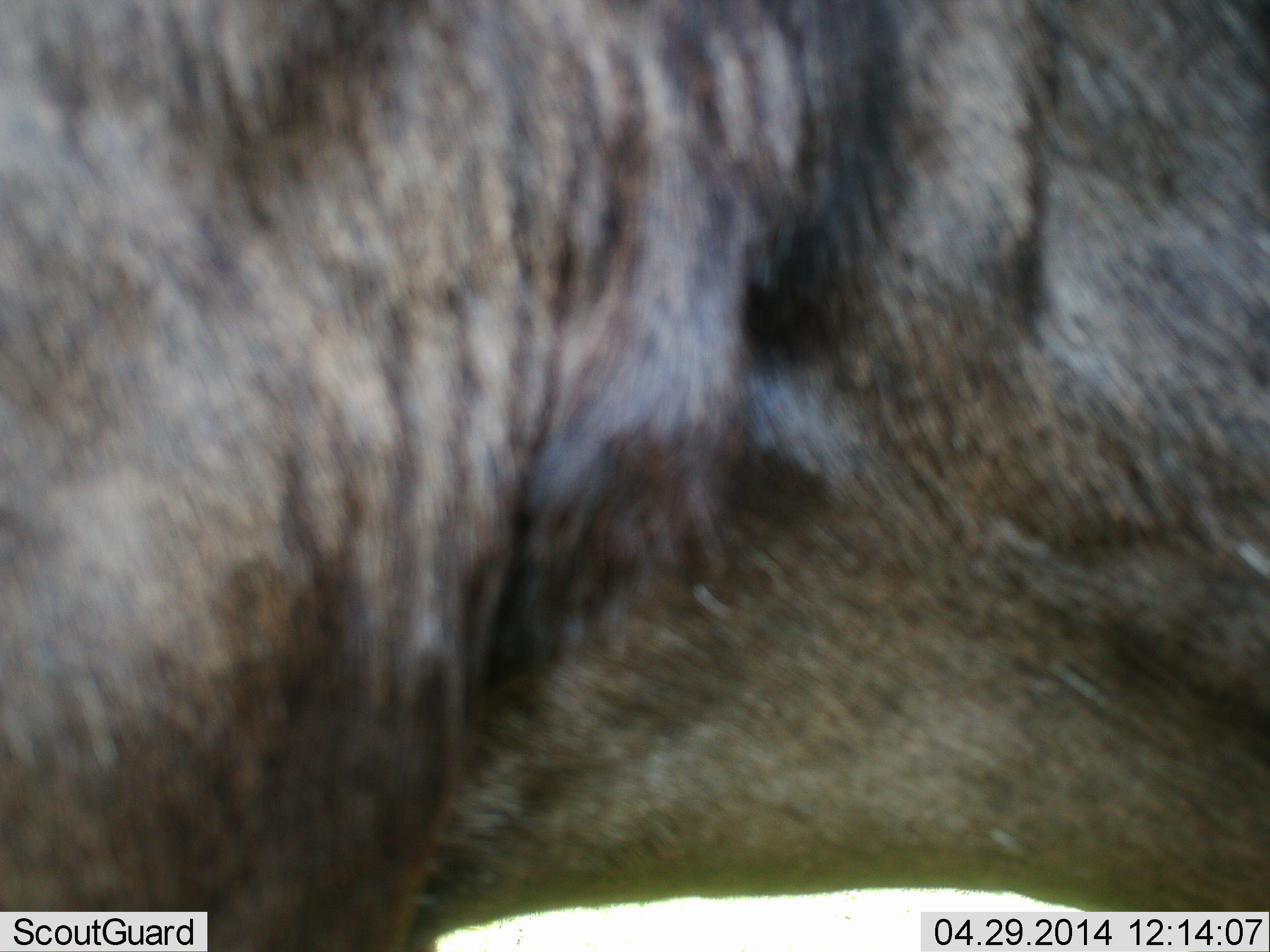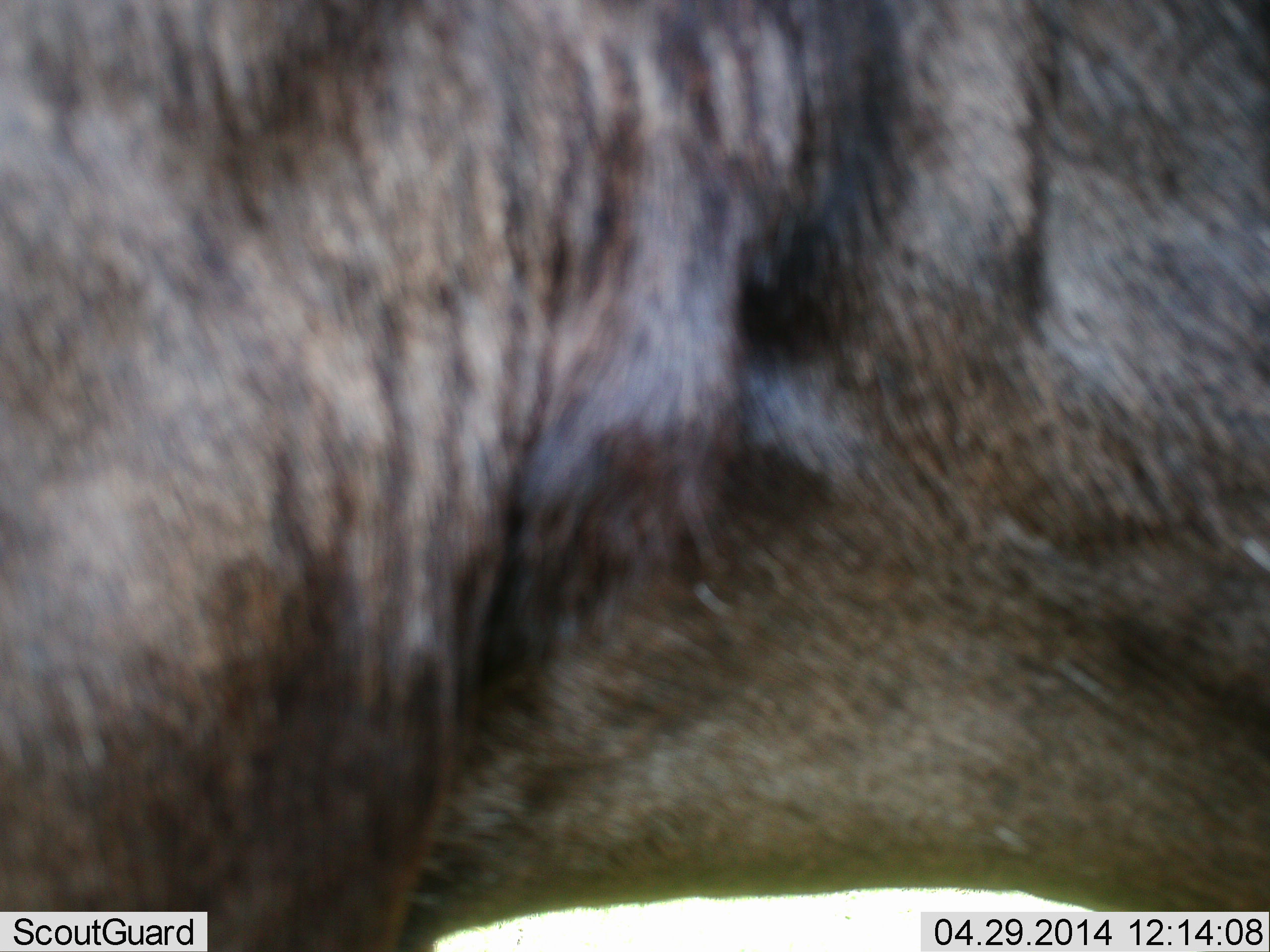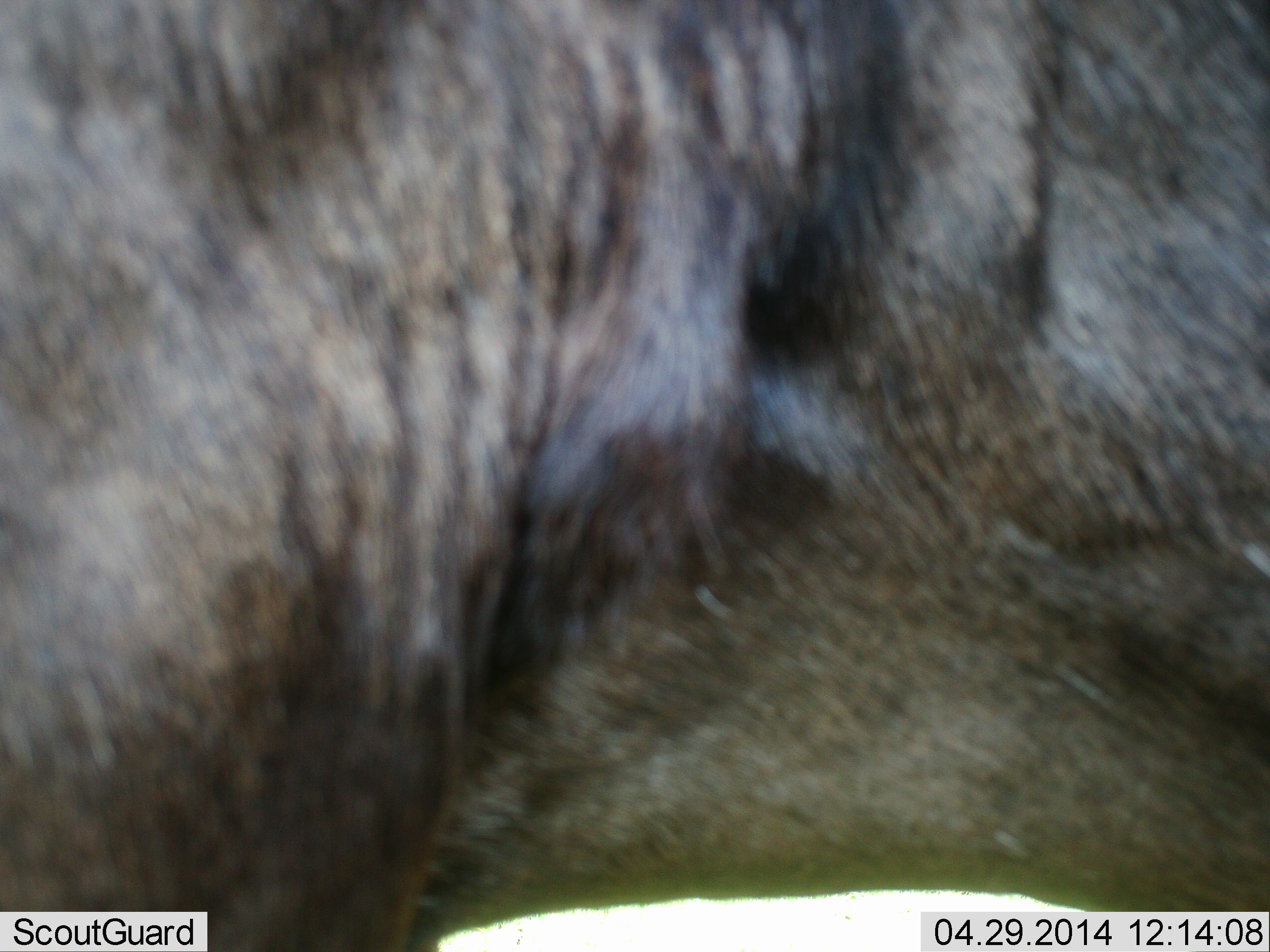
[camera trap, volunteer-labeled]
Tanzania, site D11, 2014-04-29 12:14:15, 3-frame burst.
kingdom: Animalia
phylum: Chordata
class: Mammalia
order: Artiodactyla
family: Bovidae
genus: Connochaetes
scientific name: Connochaetes taurinus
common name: blue wildebeest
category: wildebeest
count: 1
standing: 85%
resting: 5%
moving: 0%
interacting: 5%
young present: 0%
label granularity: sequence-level